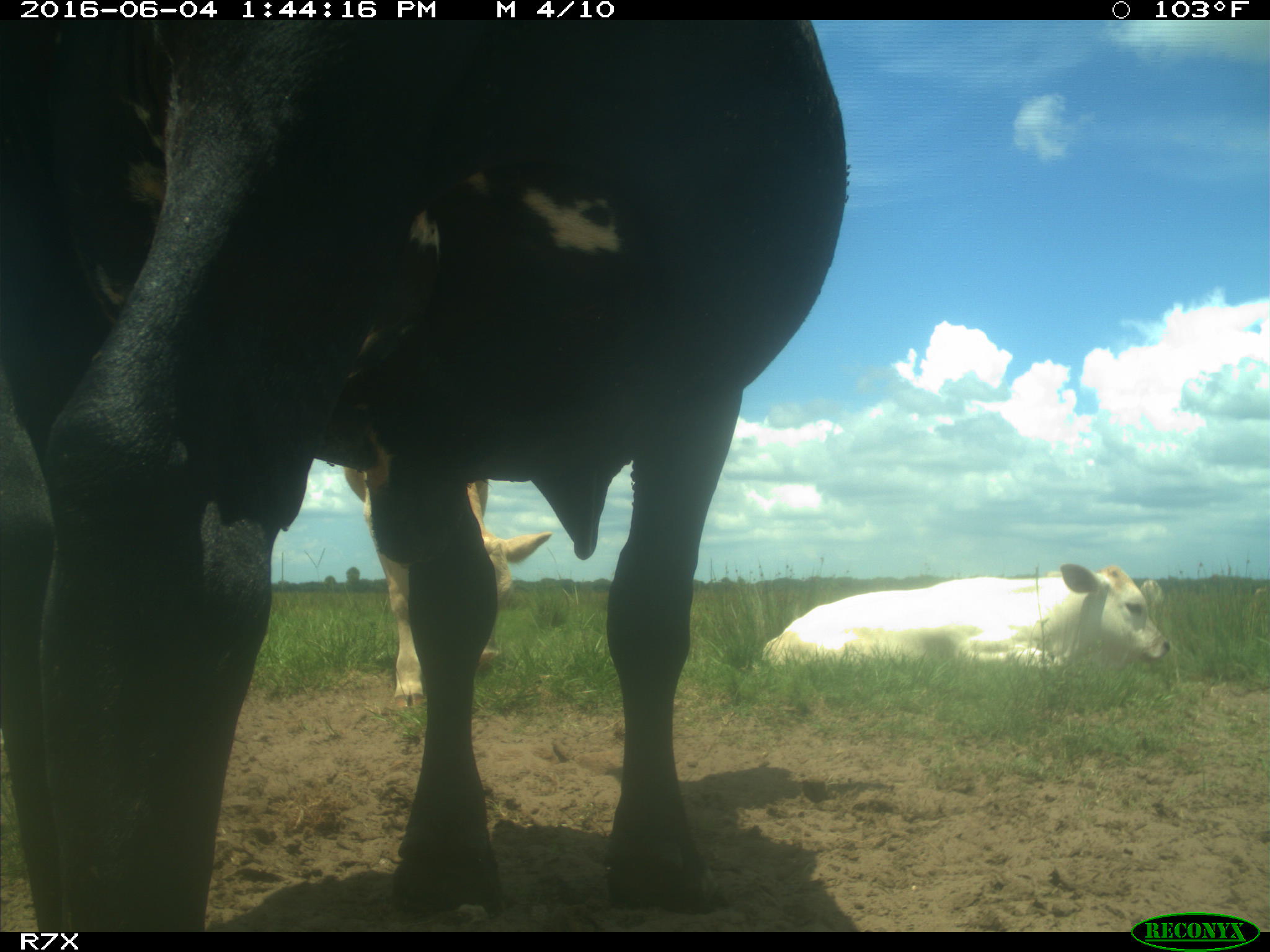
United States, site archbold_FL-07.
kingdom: Animalia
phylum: Chordata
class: Mammalia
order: Artiodactyla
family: Bovidae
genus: Bos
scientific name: Bos taurus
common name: domestic cow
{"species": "Bos taurus (domestic cow)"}